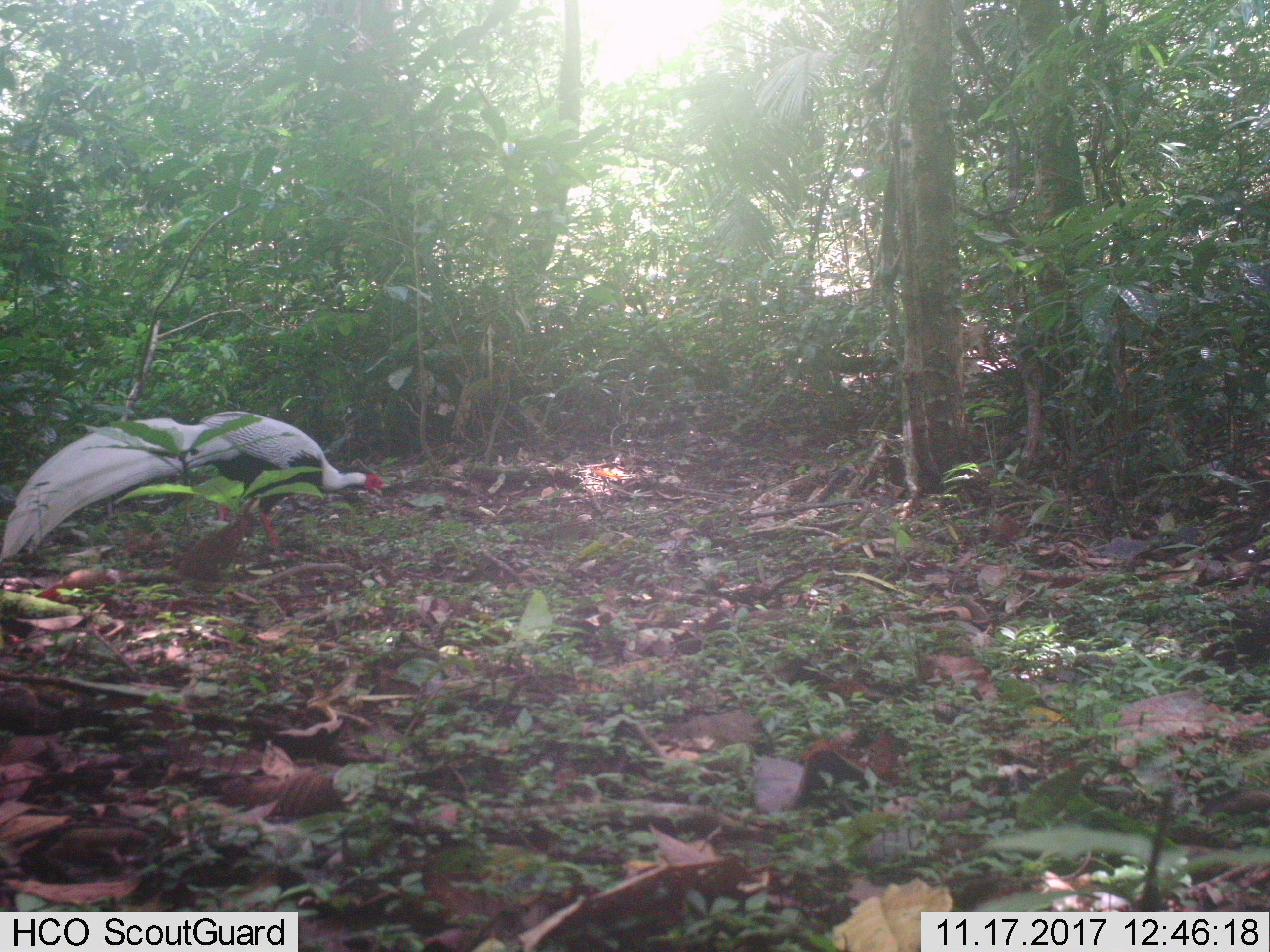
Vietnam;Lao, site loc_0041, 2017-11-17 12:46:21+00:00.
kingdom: Animalia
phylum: Chordata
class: Aves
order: Galliformes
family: Phasianidae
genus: Lophura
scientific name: Lophura nycthemera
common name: silver pheasant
Silver pheasant (Lophura nycthemera). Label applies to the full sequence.